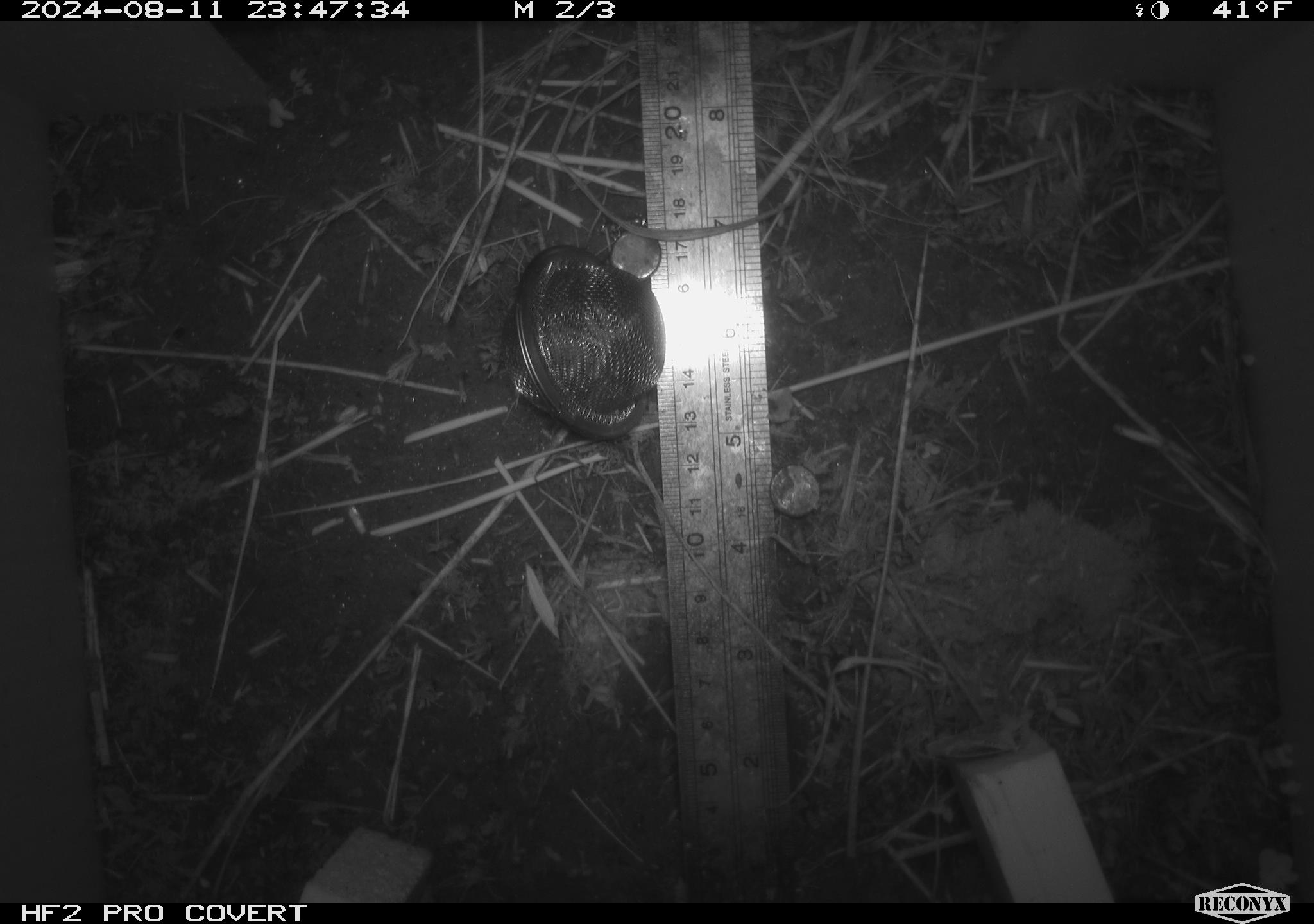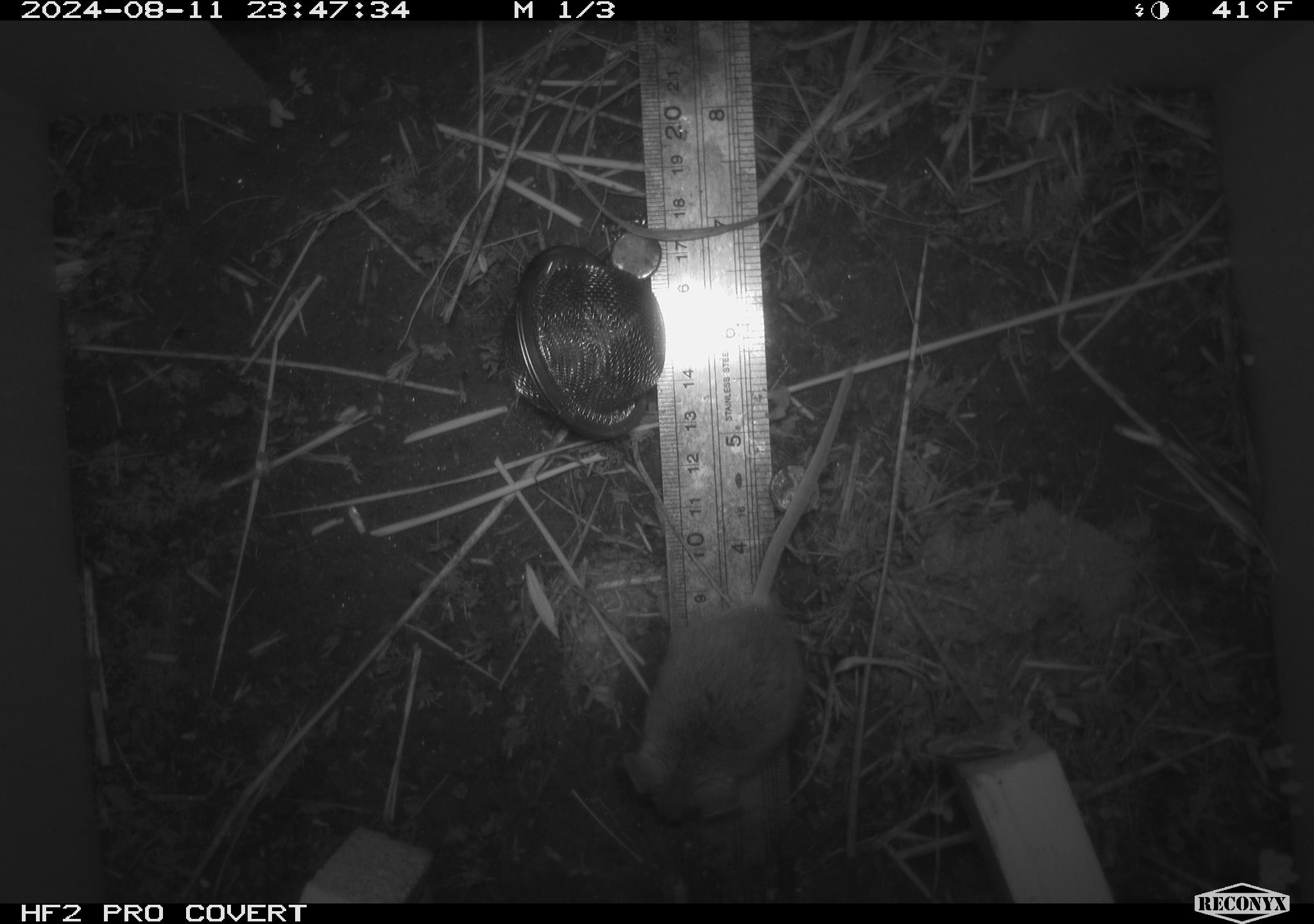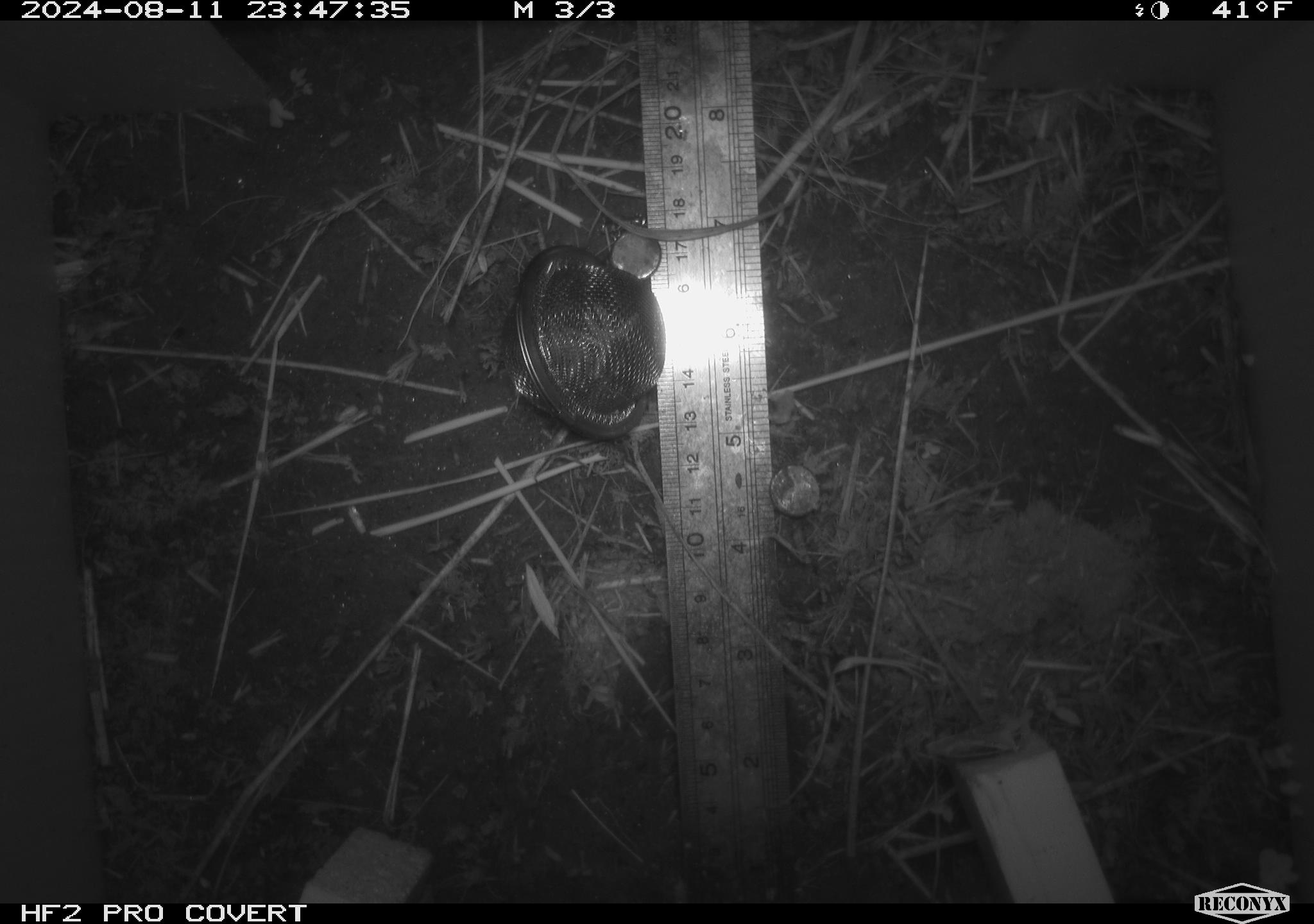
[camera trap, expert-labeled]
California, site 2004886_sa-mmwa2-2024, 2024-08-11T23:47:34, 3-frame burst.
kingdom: Animalia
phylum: Chordata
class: Mammalia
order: Rodentia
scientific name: Rodentia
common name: mouse species